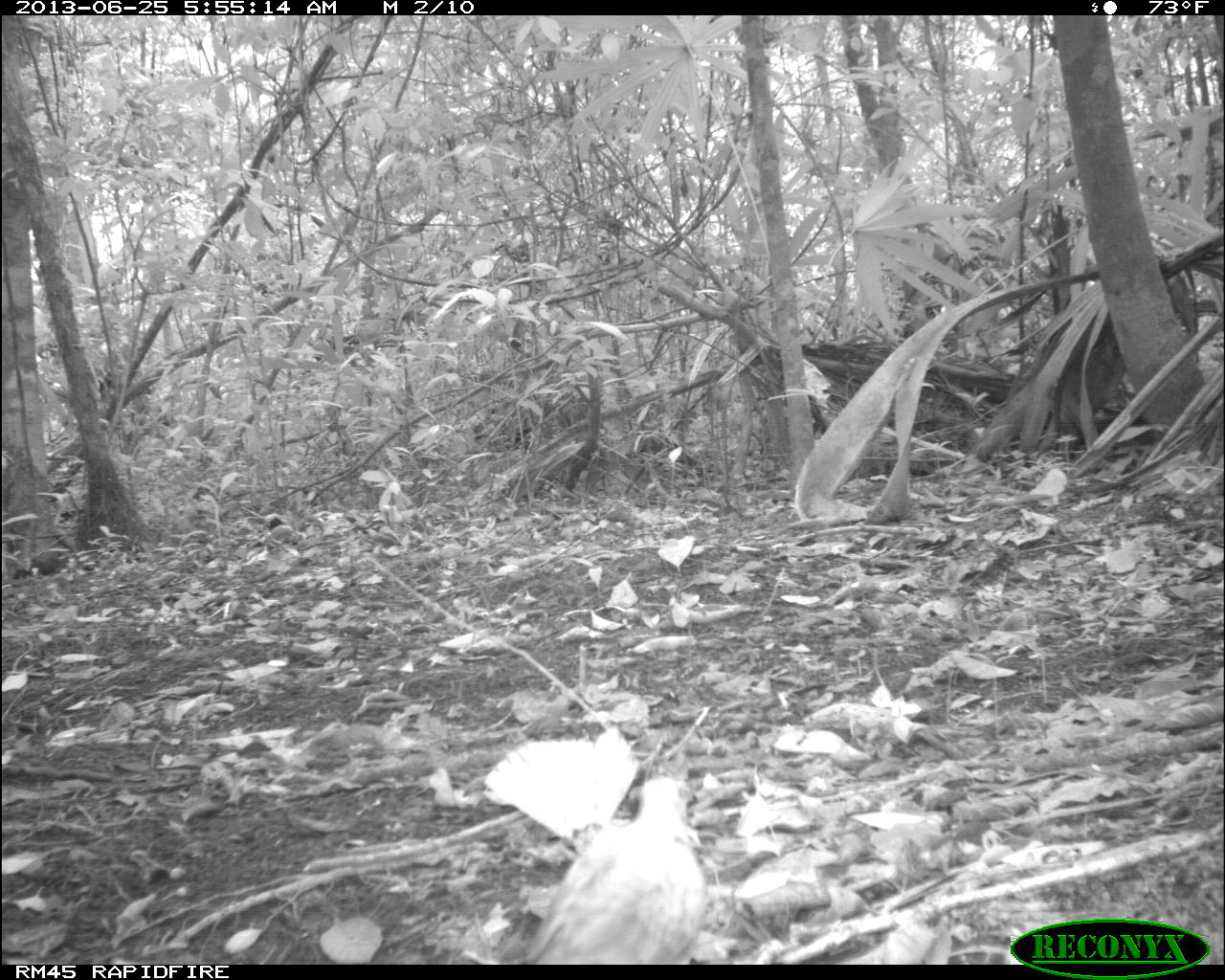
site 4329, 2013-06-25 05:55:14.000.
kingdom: Animalia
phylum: Chordata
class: Aves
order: Columbiformes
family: Columbidae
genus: Geotrygon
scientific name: Geotrygon montana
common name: ruddy quail-dove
Geotrygon montana (ruddy quail-dove), count 1.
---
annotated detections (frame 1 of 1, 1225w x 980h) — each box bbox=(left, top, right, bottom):
geotrygon montana: bbox=(523, 773, 703, 965)